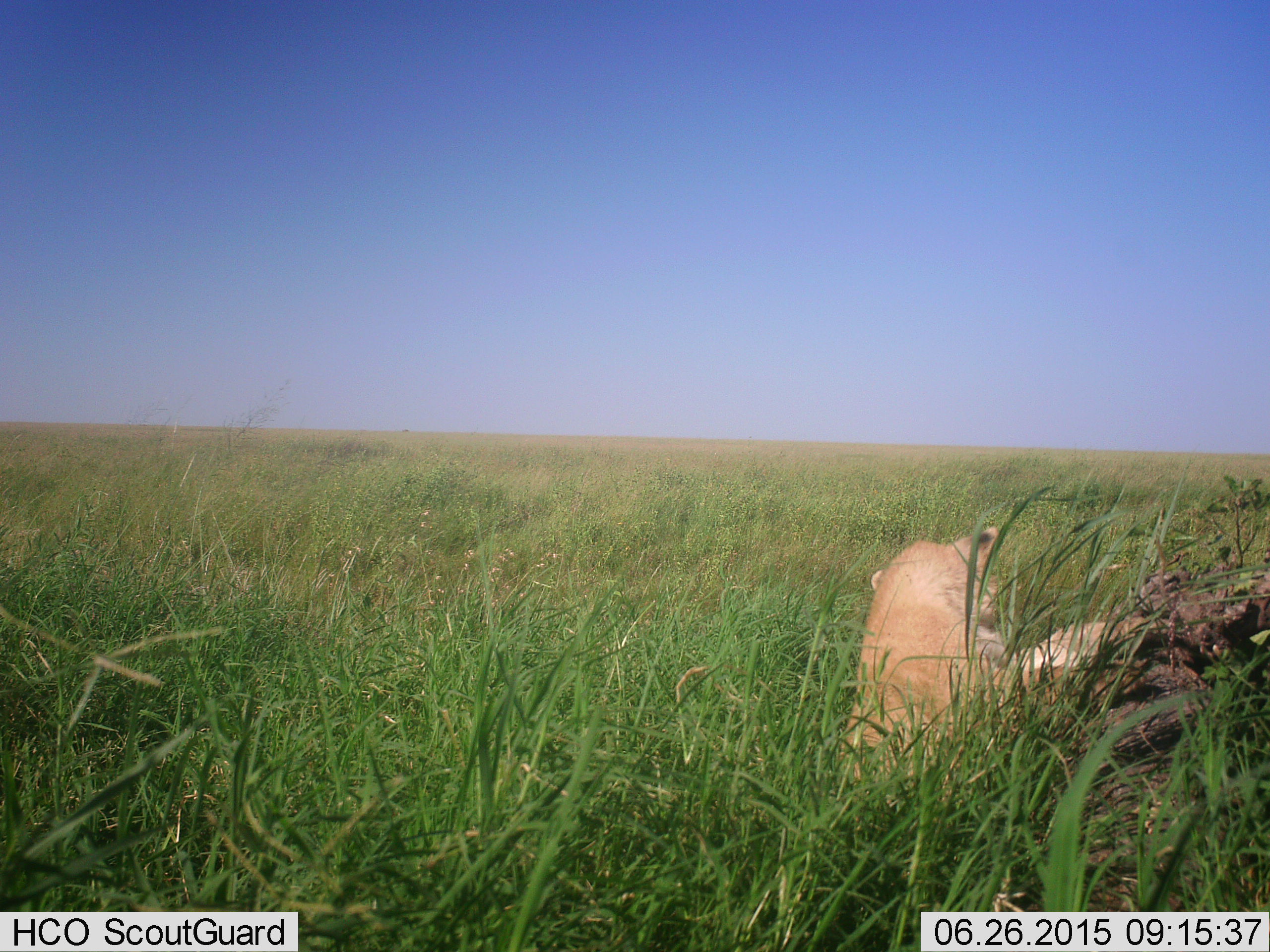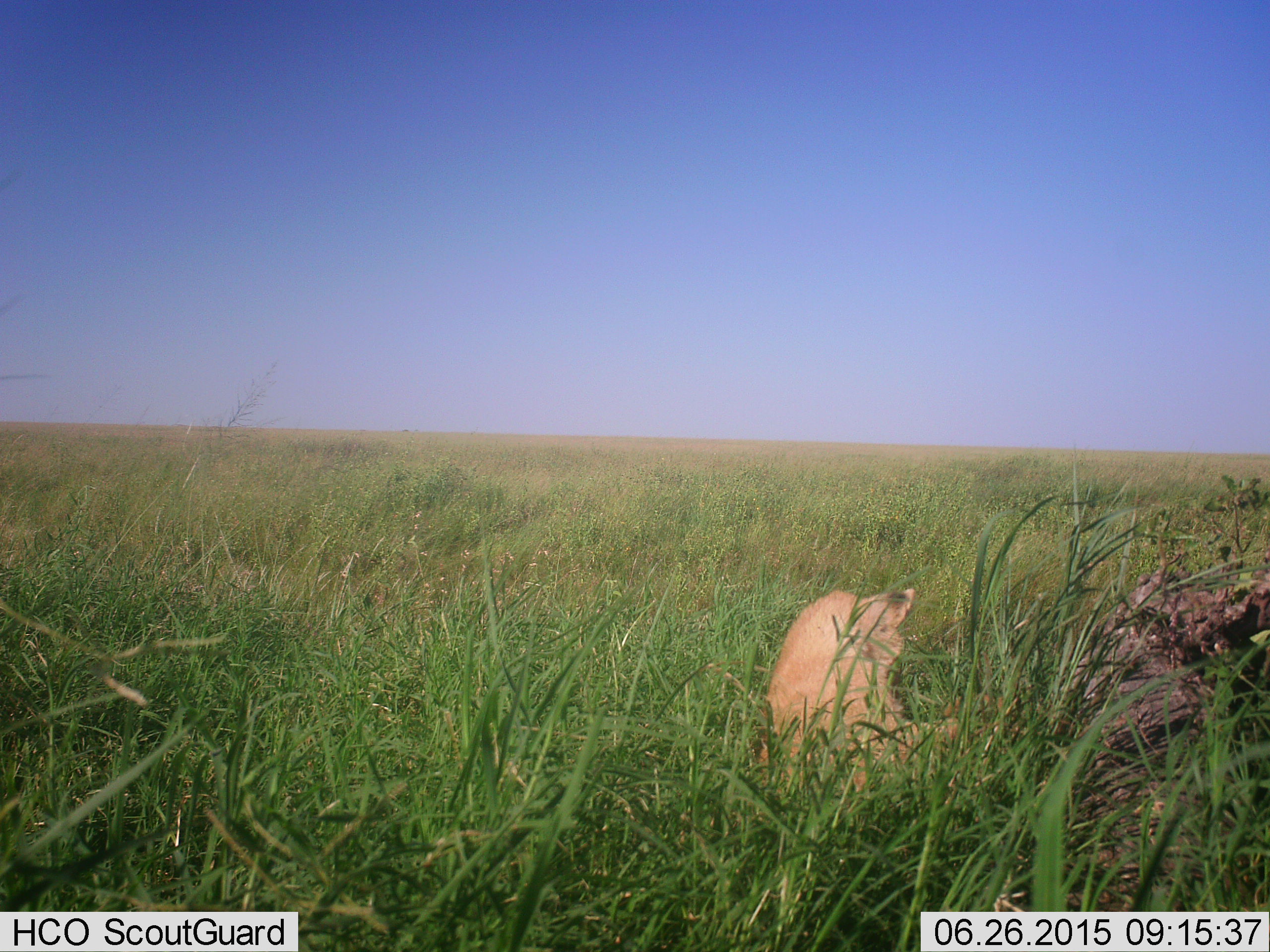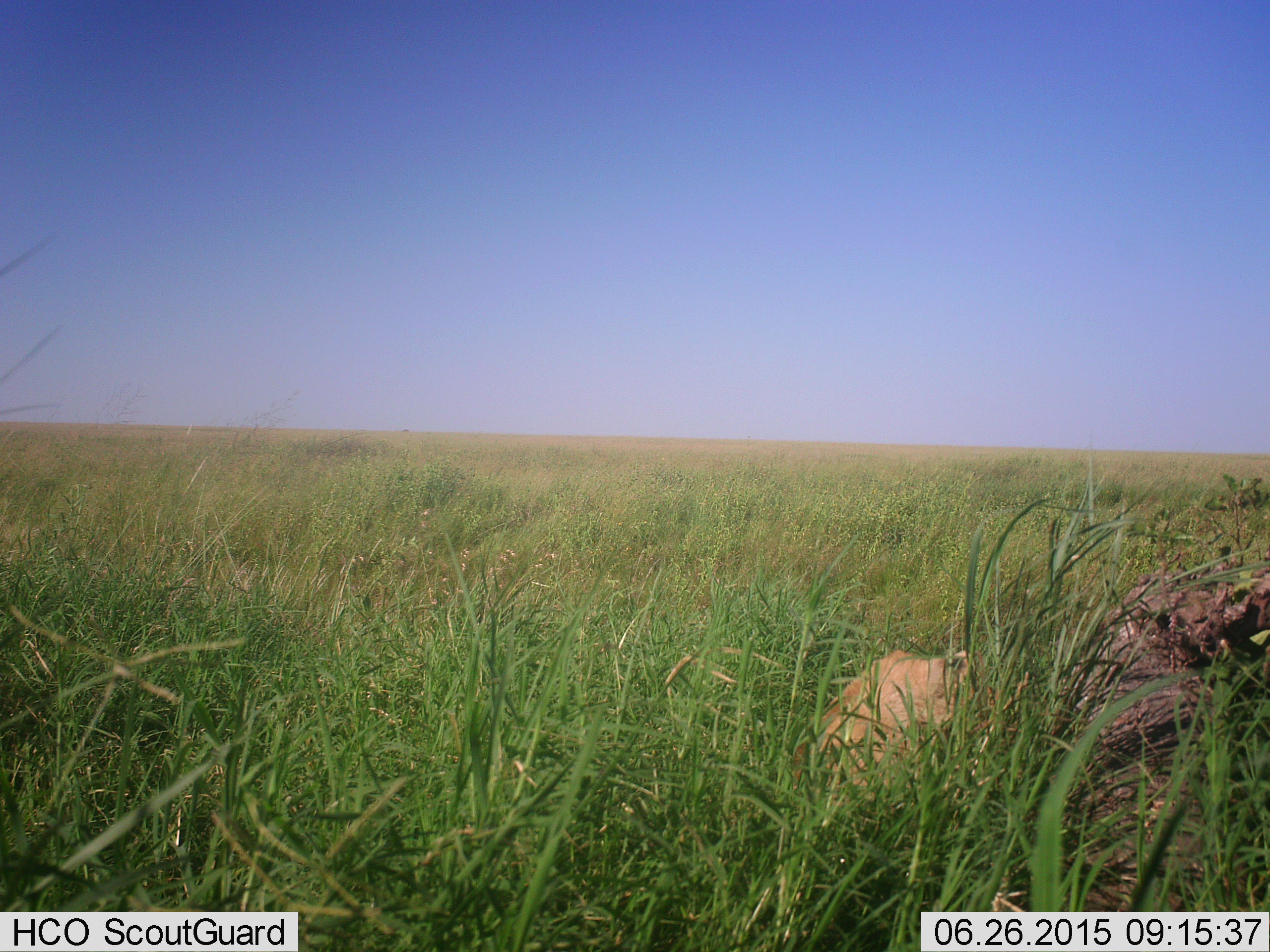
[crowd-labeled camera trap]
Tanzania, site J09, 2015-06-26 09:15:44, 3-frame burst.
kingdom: Animalia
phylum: Chordata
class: Mammalia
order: Carnivora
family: Felidae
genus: Panthera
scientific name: Panthera leo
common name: lion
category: lionfemale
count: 1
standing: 10%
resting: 60%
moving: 50%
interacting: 10%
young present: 30%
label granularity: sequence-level